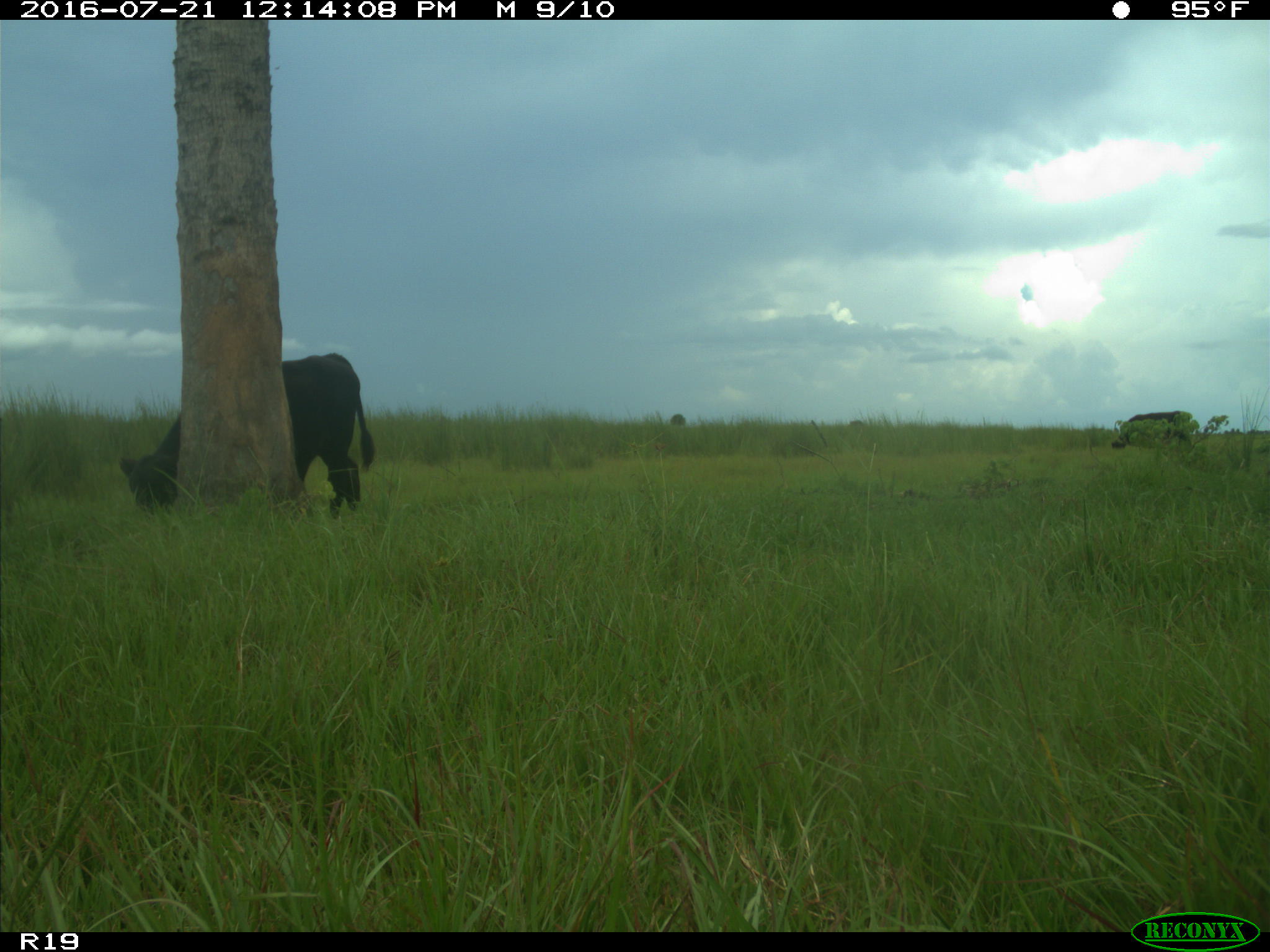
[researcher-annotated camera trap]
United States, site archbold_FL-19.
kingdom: Animalia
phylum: Chordata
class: Mammalia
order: Artiodactyla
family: Bovidae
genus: Bos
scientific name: Bos taurus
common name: domestic cow